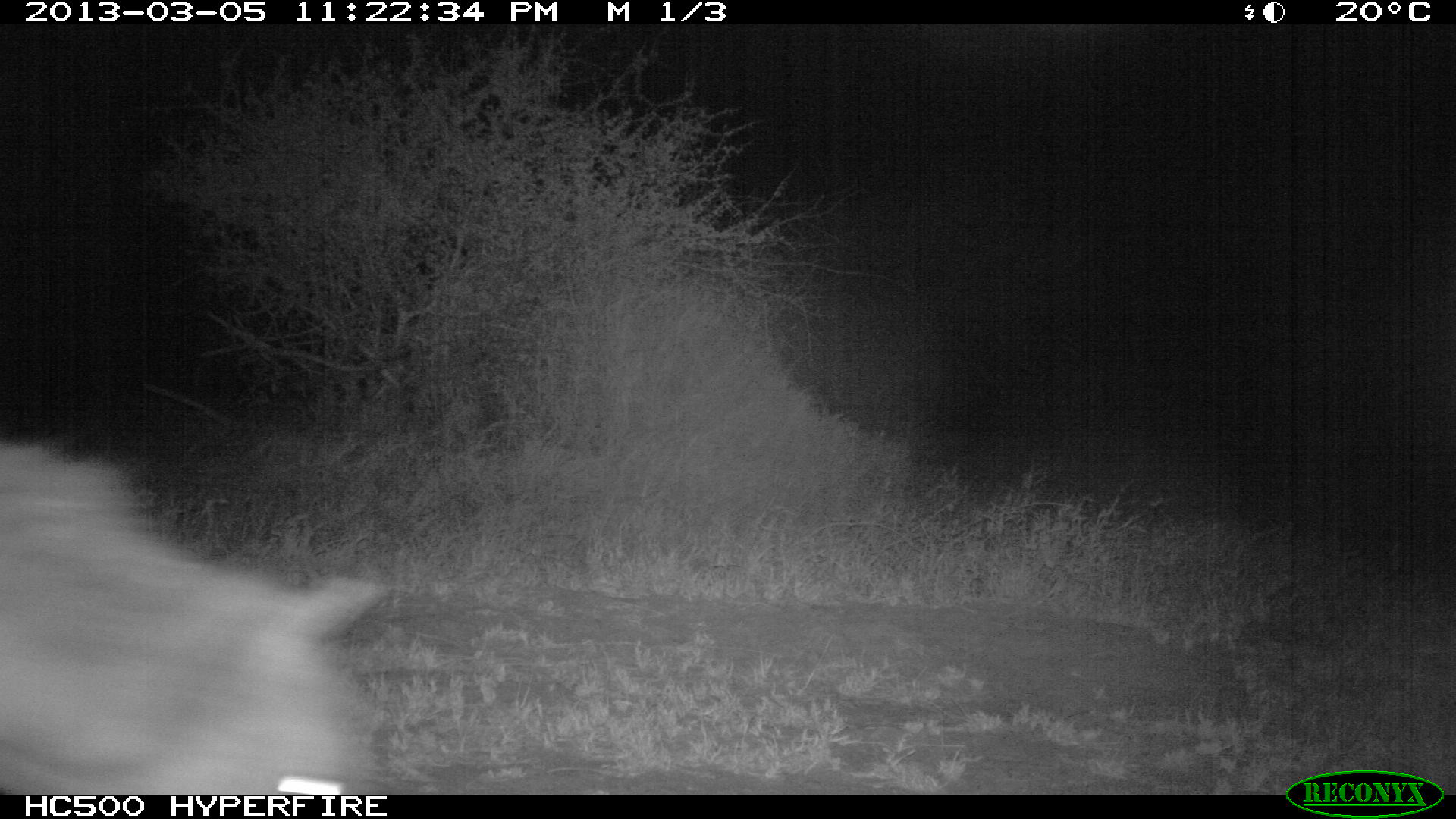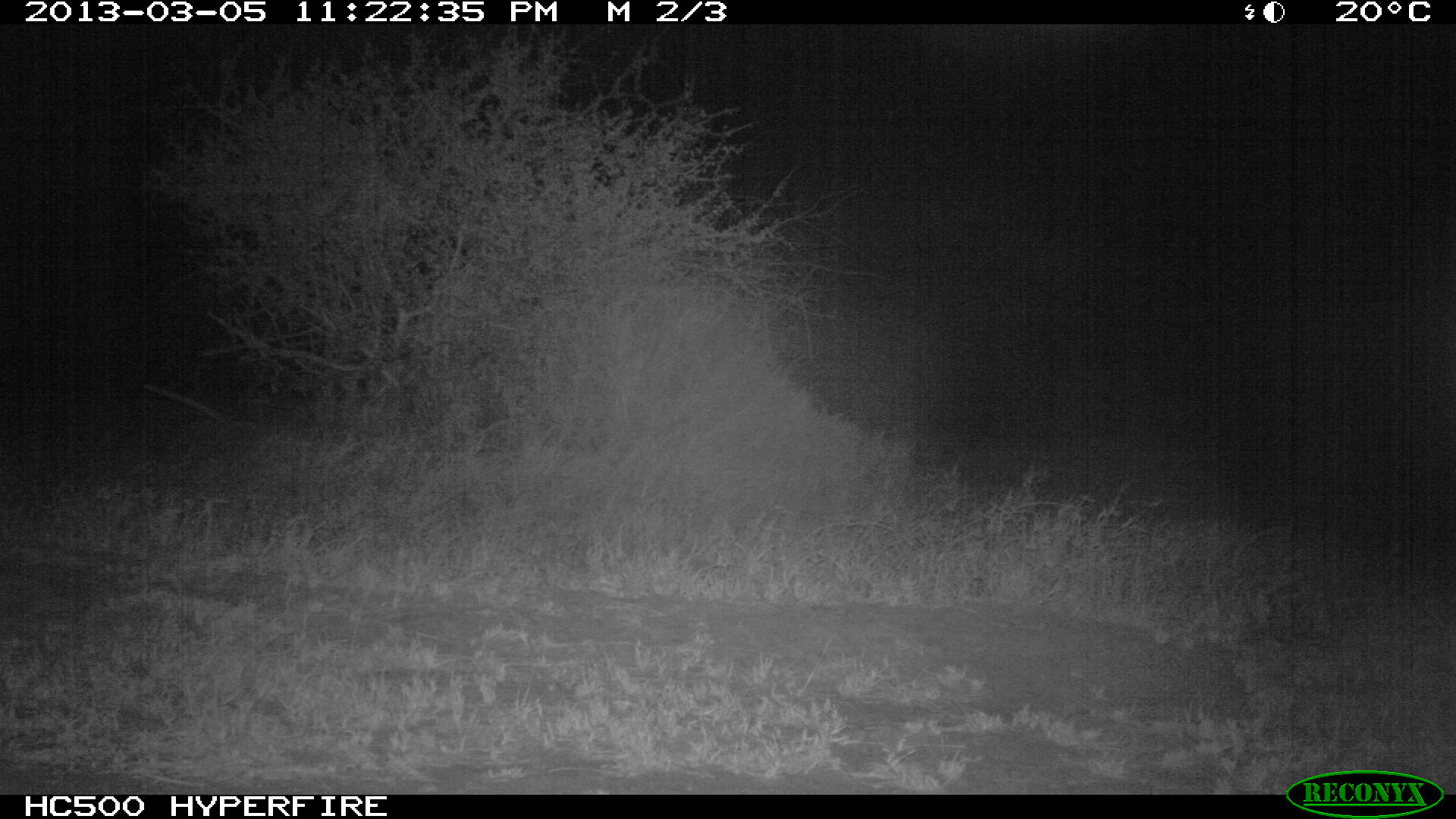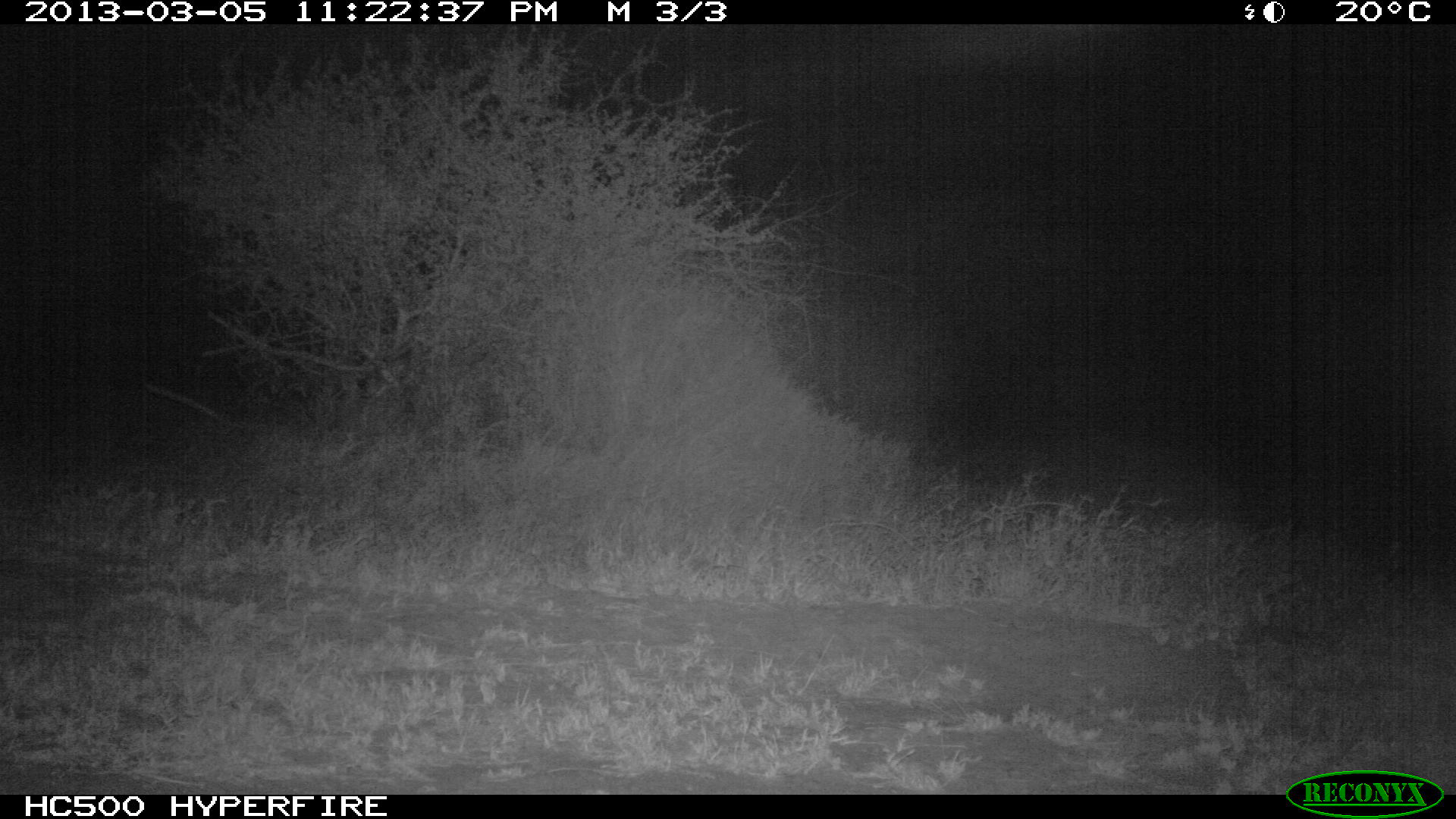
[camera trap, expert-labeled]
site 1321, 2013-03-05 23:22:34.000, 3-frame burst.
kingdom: Animalia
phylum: Chordata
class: Mammalia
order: Carnivora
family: Hyaenidae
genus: Crocuta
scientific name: Crocuta crocuta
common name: spotted hyena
Crocuta crocuta (spotted hyena), count 1.